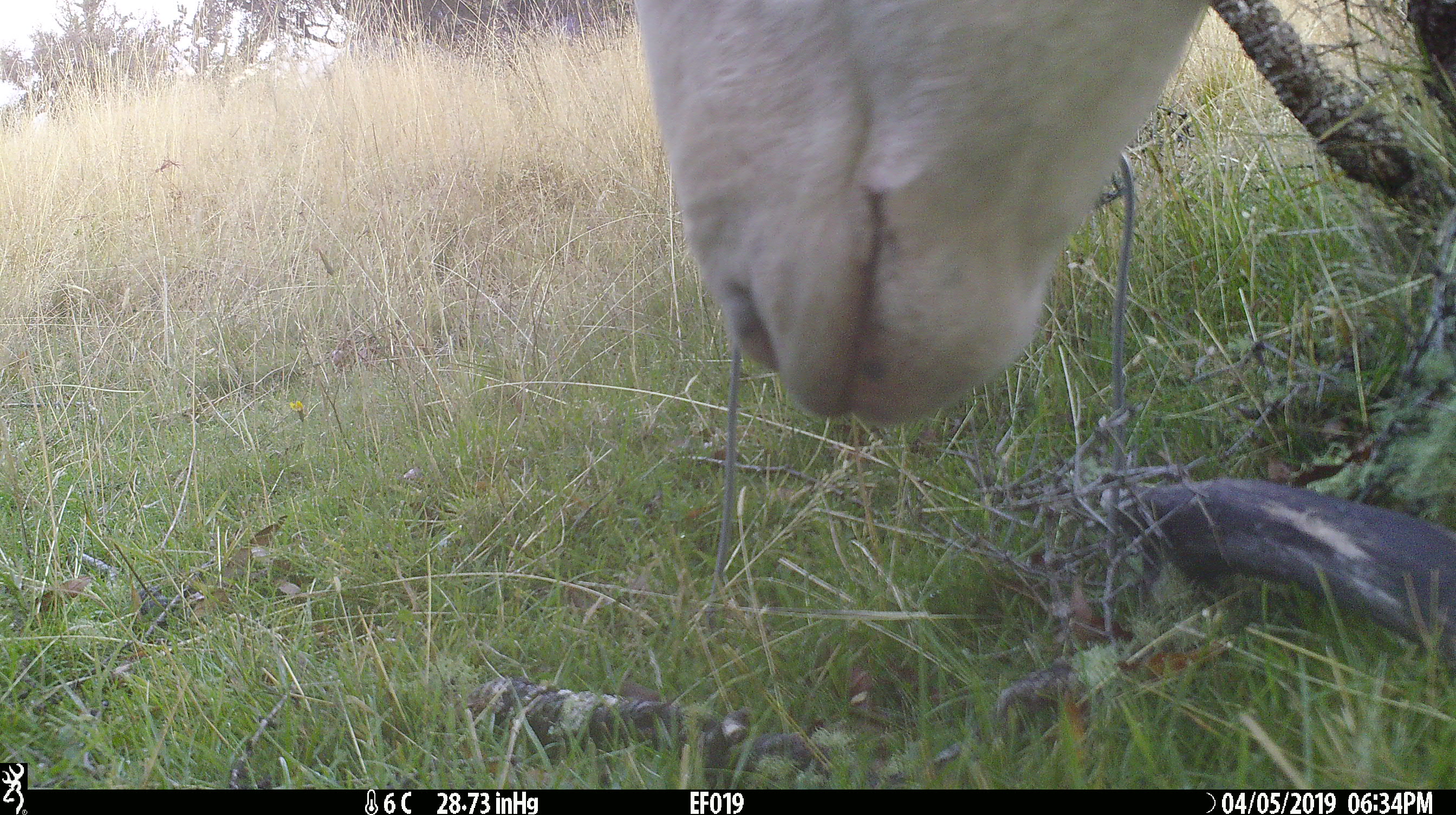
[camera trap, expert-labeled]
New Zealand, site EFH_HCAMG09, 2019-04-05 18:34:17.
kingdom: Animalia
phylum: Chordata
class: Mammalia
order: Artiodactyla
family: Bovidae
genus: Ovis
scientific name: Ovis aries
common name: domestic sheep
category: sheep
Sheep (domestic sheep) (Ovis aries).